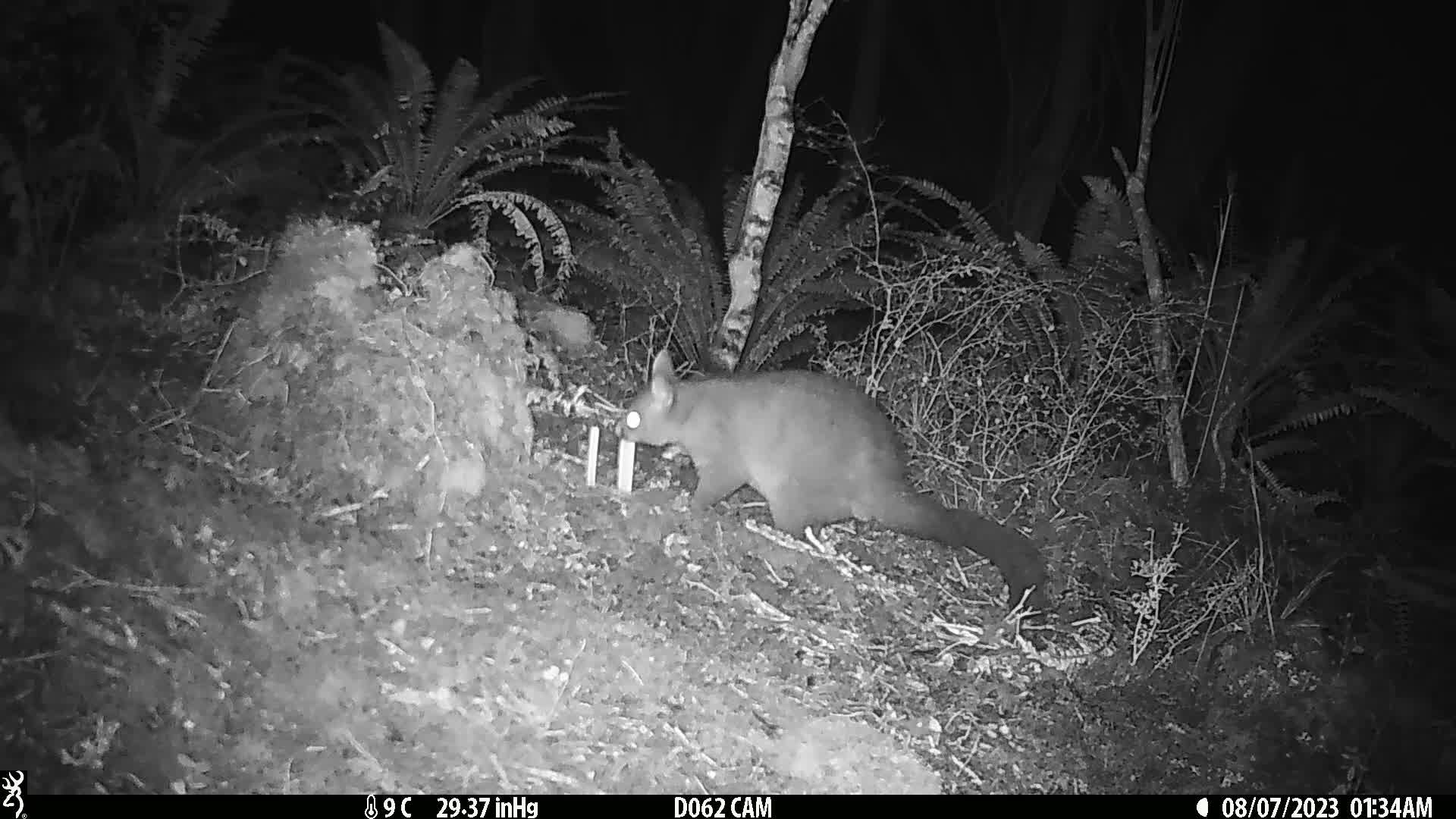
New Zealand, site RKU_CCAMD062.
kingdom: Animalia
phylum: Chordata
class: Mammalia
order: Diprotodontia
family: Phalangeridae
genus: Trichosurus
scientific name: Trichosurus vulpecula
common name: common brushtail possum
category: possum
Possum (common brushtail possum) (Trichosurus vulpecula).